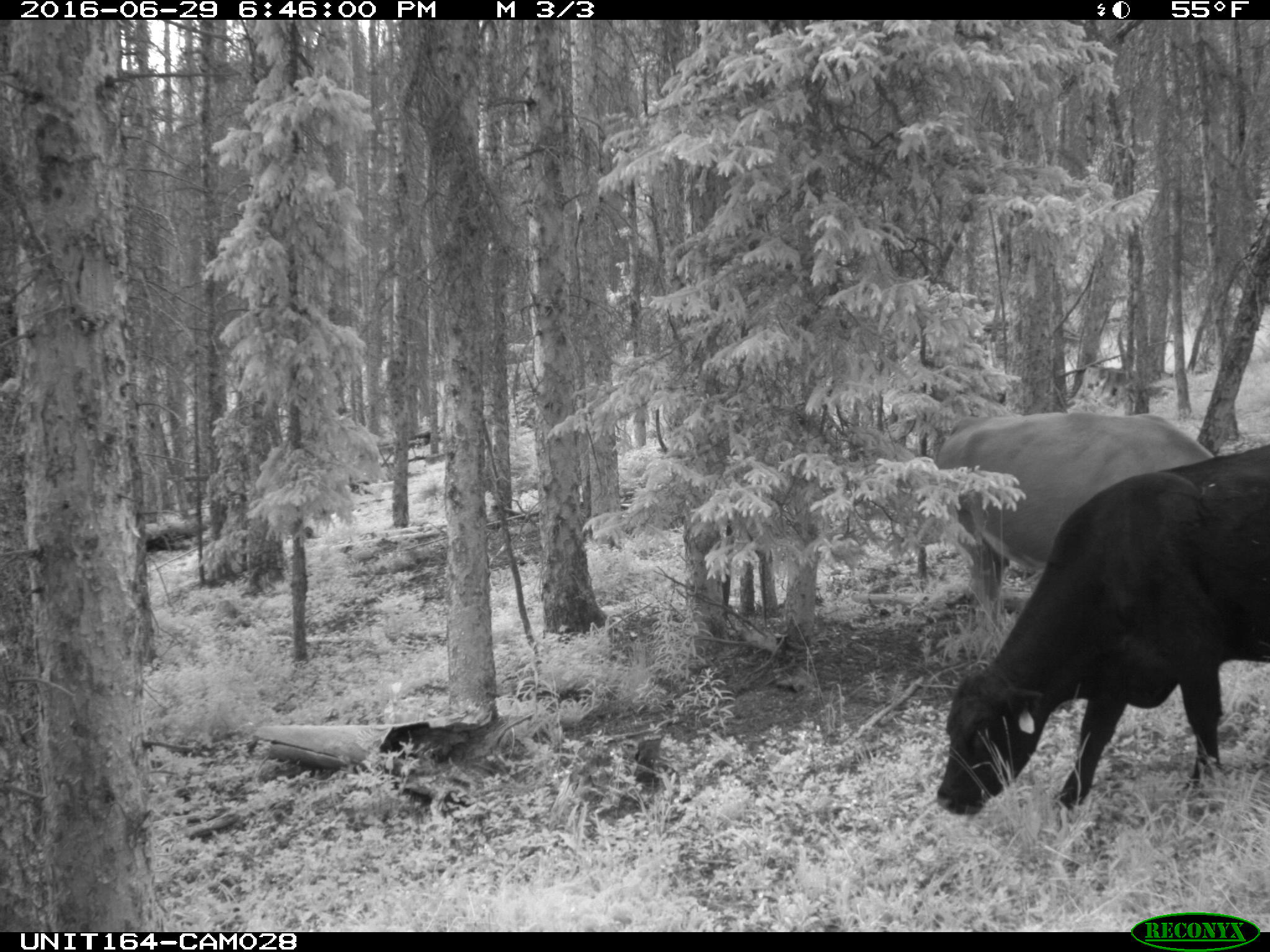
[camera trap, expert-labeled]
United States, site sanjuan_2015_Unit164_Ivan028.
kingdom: Animalia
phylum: Chordata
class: Mammalia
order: Artiodactyla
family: Bovidae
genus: Bos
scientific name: Bos taurus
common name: domestic cow